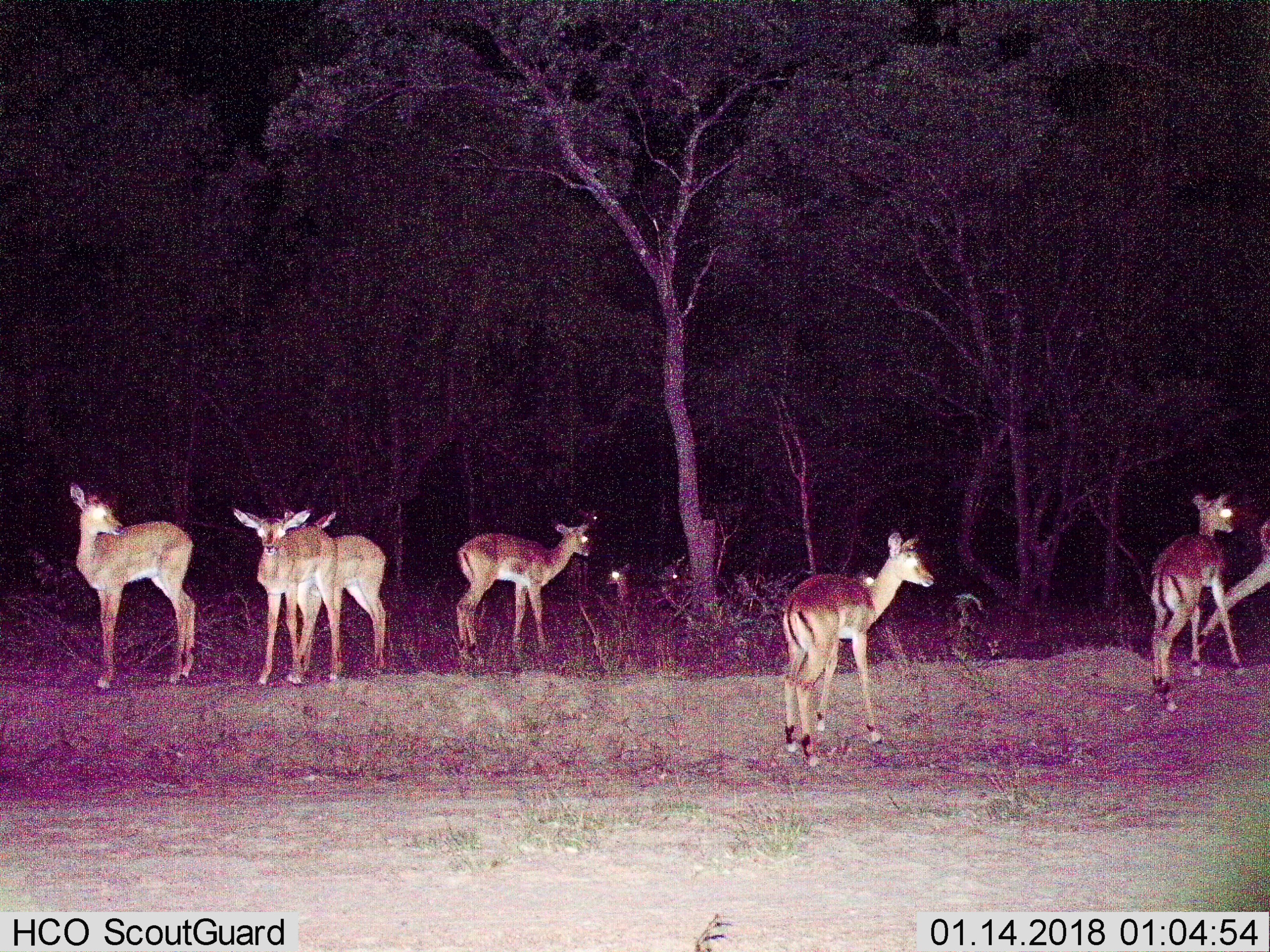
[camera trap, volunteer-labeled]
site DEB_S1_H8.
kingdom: Animalia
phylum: Chordata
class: Mammalia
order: Artiodactyla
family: Bovidae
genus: Aepyceros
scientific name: Aepyceros melampus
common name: impala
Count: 9.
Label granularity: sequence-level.